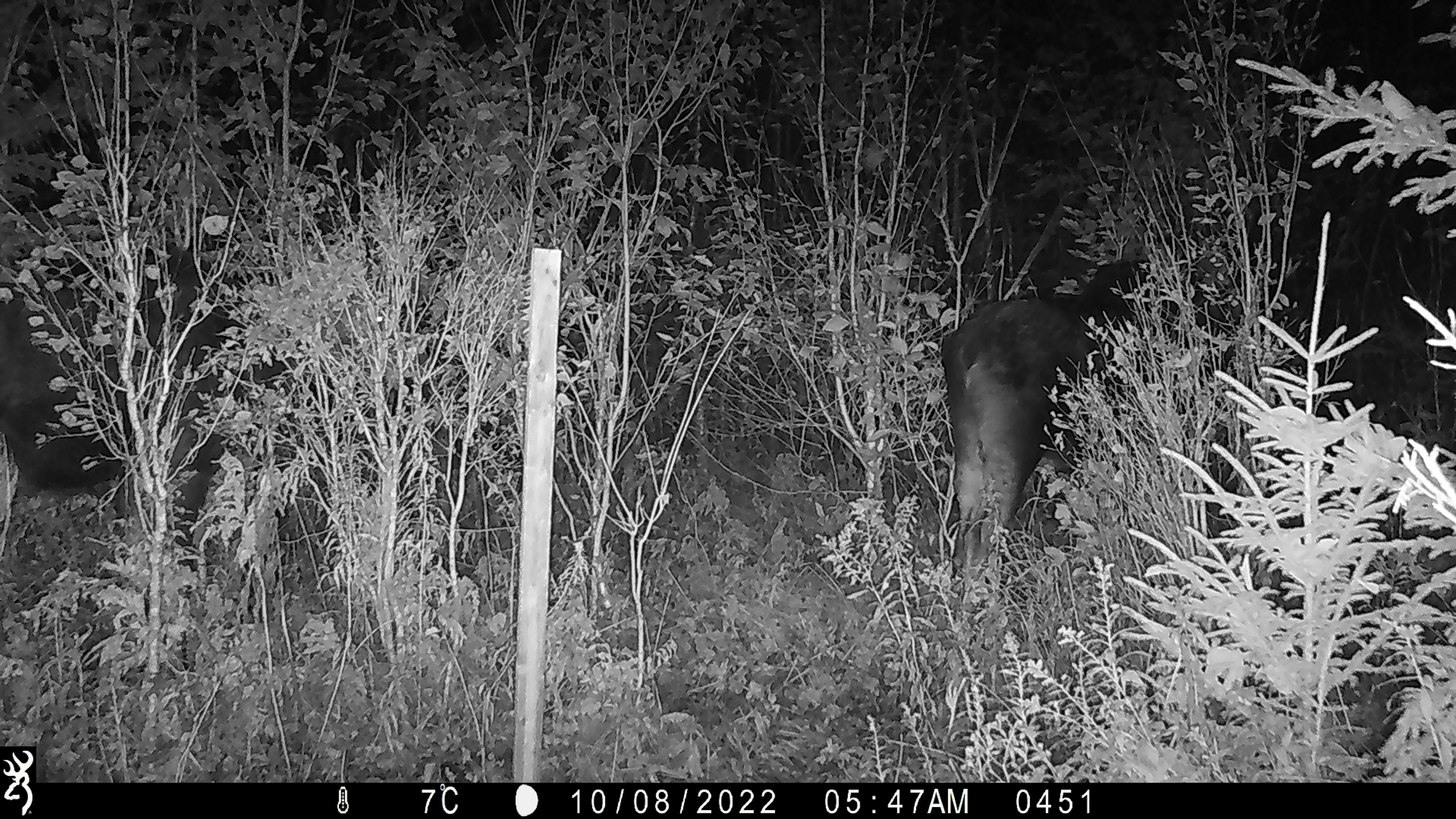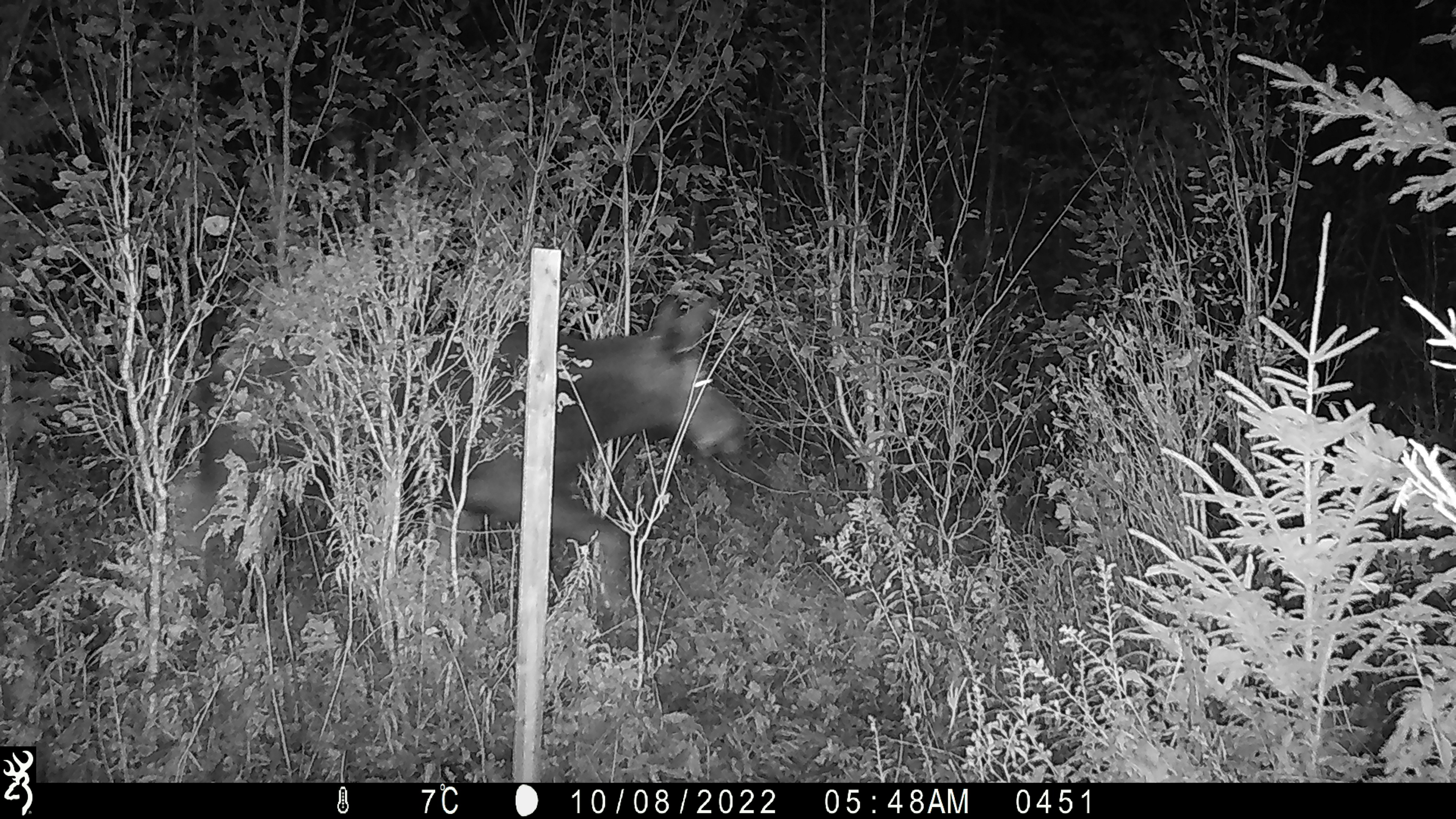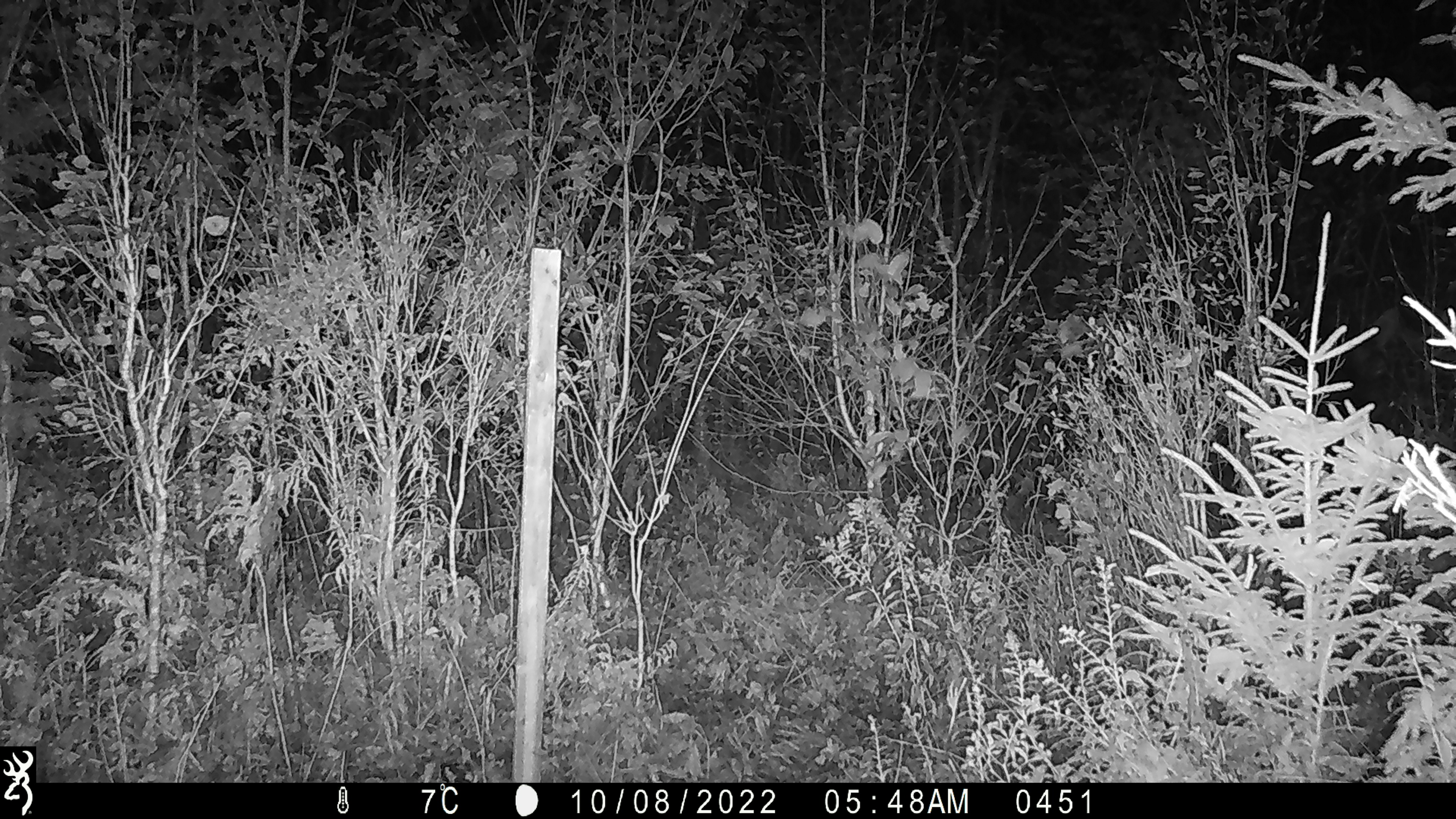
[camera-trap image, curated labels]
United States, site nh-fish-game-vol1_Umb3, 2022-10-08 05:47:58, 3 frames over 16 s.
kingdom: Animalia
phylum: Chordata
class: Mammalia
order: Artiodactyla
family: Cervidae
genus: Alces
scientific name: Alces alces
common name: moose